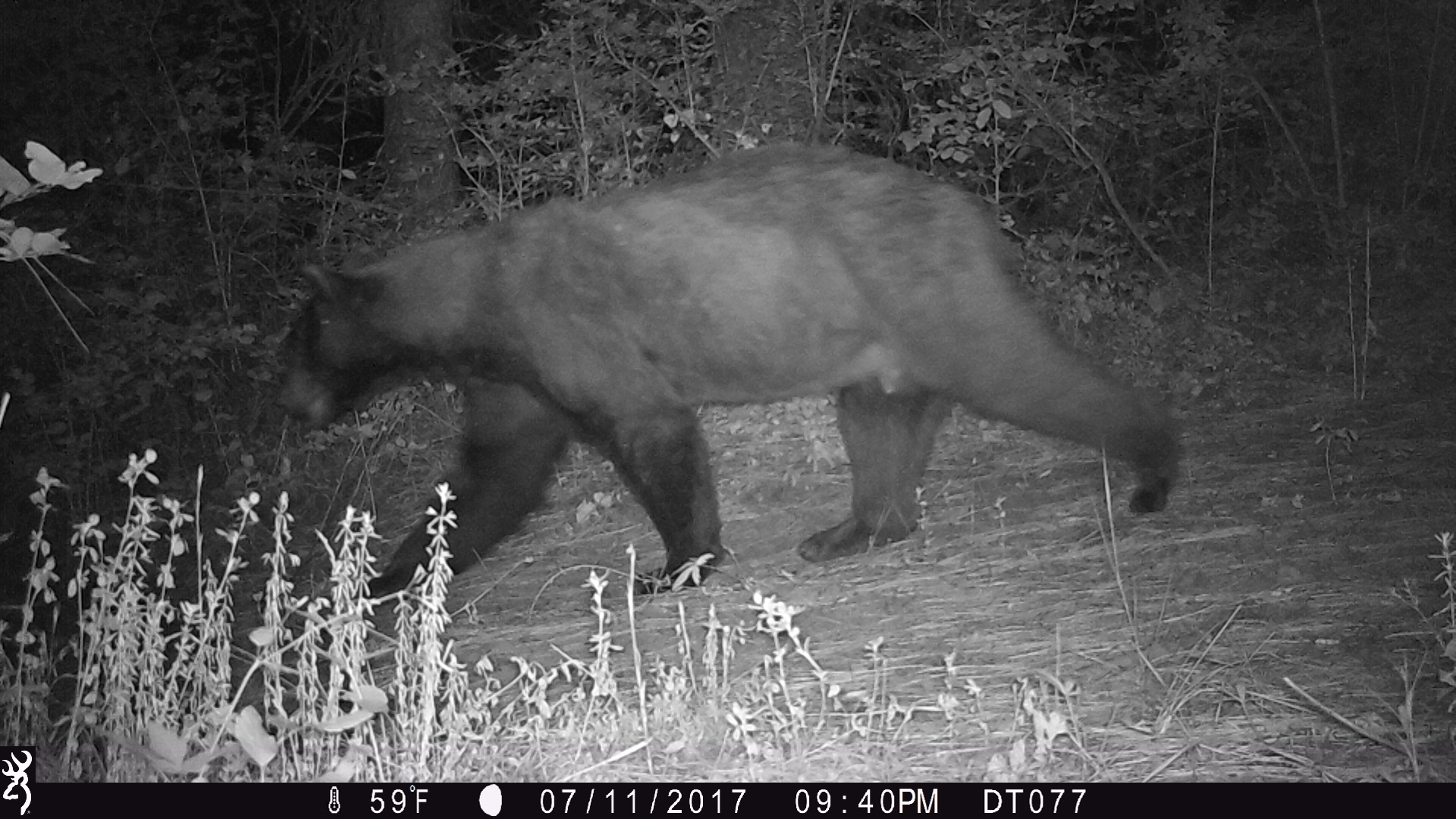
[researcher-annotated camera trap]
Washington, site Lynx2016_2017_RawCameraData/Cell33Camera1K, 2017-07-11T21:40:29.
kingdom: Animalia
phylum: Chordata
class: Mammalia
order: Carnivora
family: Ursidae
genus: Ursus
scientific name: Ursus americanus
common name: american black bear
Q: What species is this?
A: Ursus americanus (american black bear).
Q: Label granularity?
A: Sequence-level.